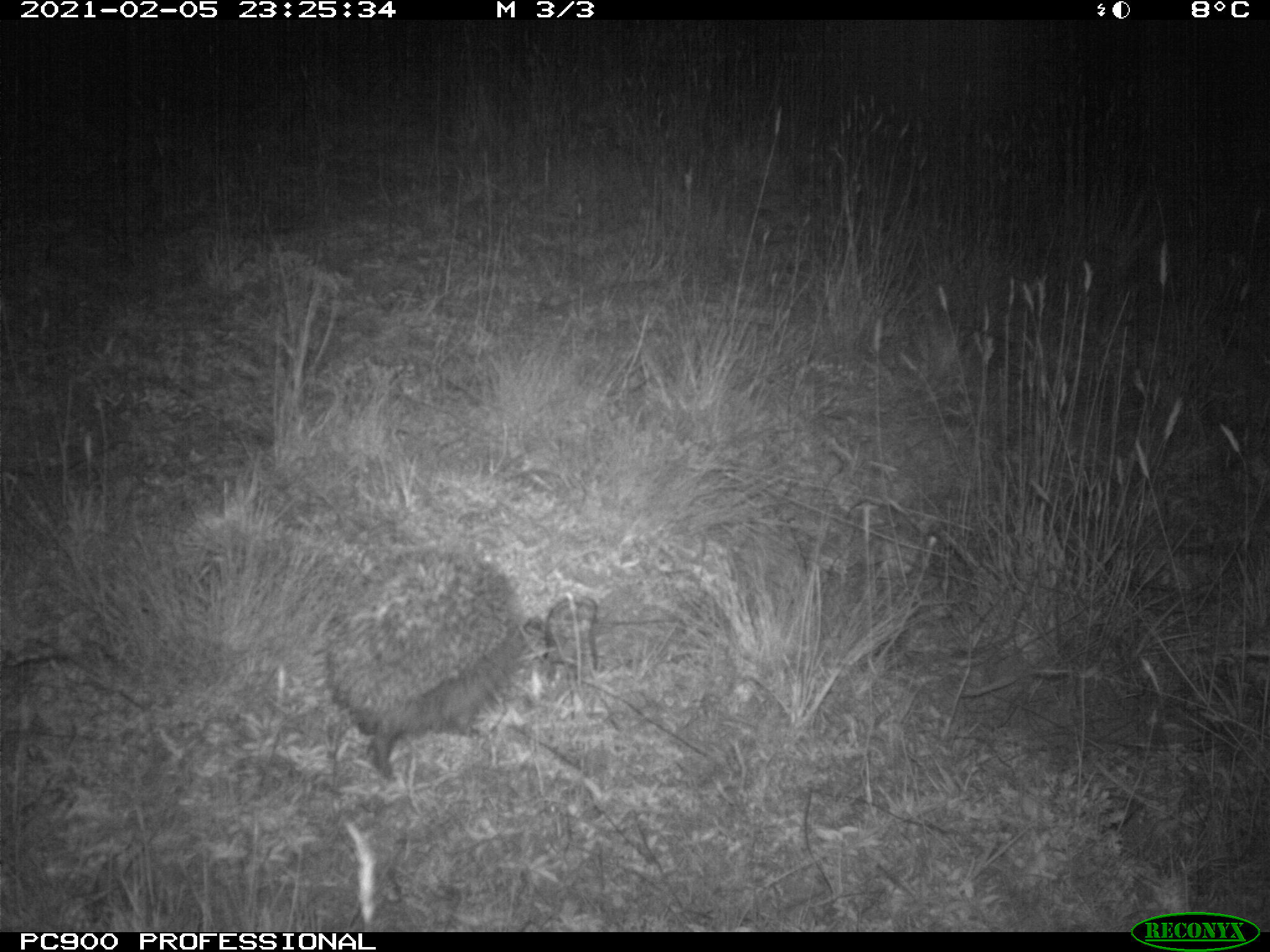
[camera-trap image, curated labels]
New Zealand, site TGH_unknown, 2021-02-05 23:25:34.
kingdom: Animalia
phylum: Chordata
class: Mammalia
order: Eulipotyphla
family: Erinaceidae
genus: Erinaceus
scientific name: Erinaceus europaeus europaeus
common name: european hedgehog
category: hedgehog